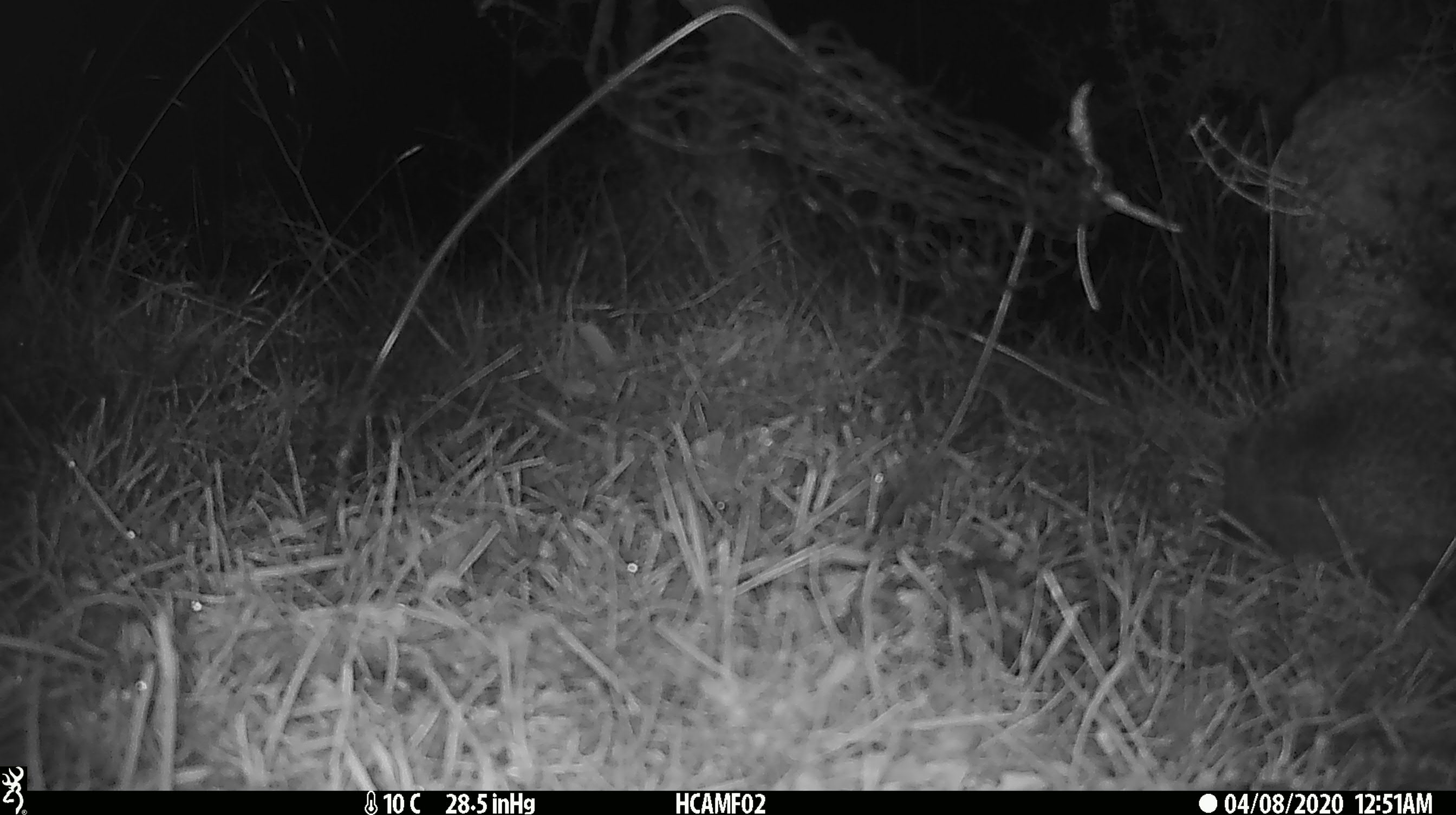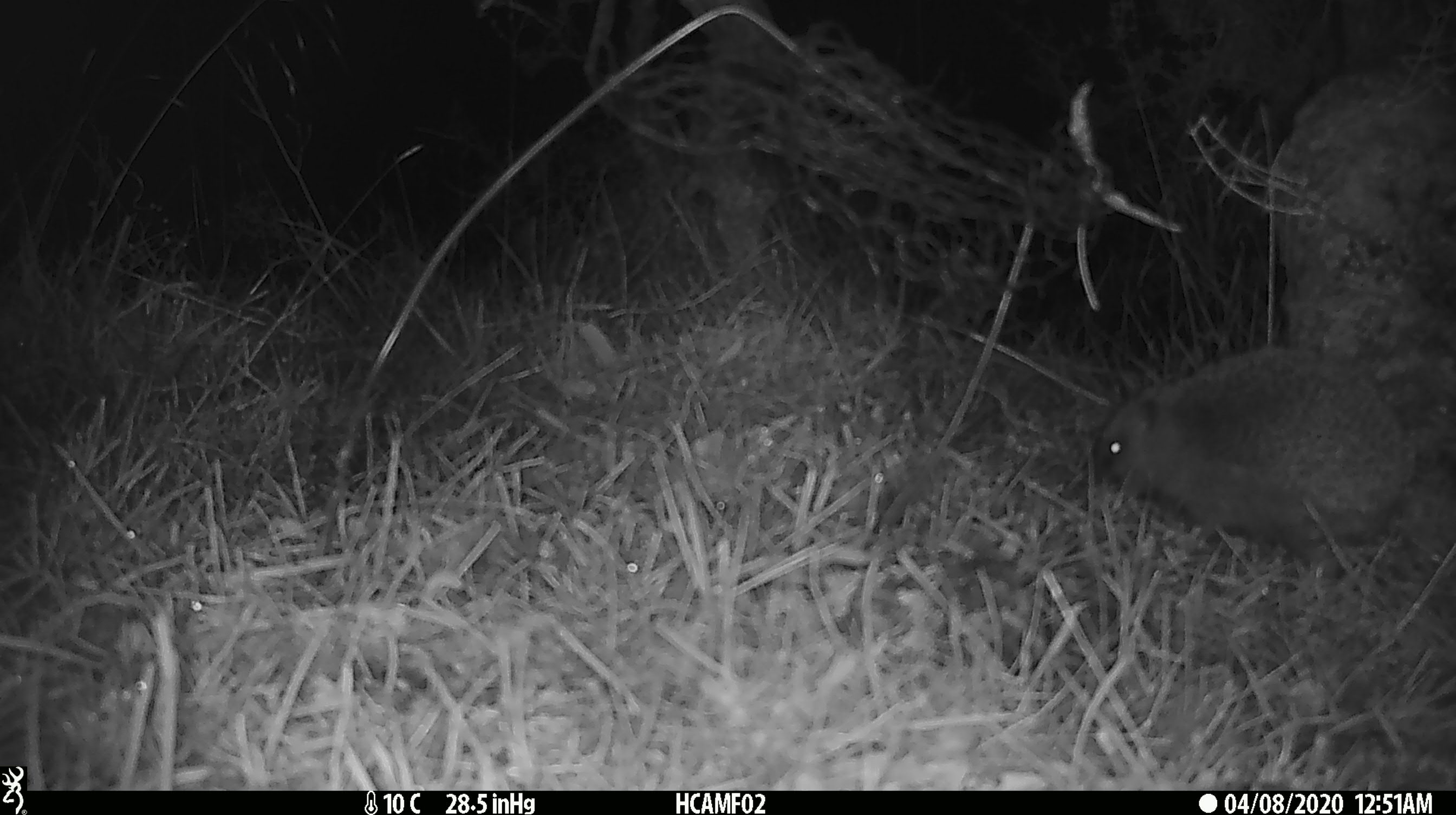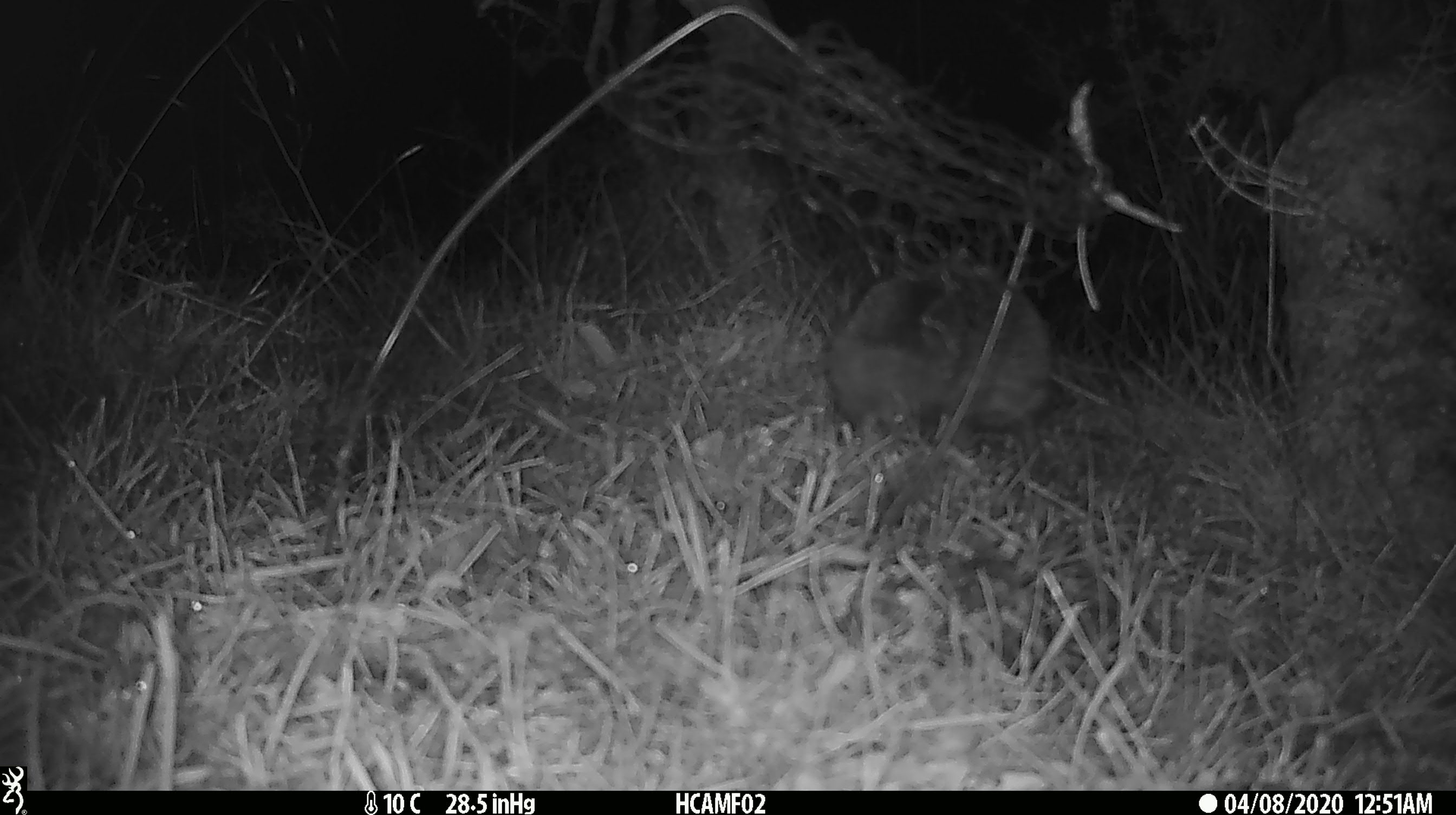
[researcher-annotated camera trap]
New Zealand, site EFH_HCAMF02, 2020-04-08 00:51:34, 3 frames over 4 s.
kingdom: Animalia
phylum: Chordata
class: Mammalia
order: Eulipotyphla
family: Erinaceidae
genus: Erinaceus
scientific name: Erinaceus europaeus europaeus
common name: european hedgehog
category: hedgehog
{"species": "hedgehog (european hedgehog) (Erinaceus europaeus europaeus)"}